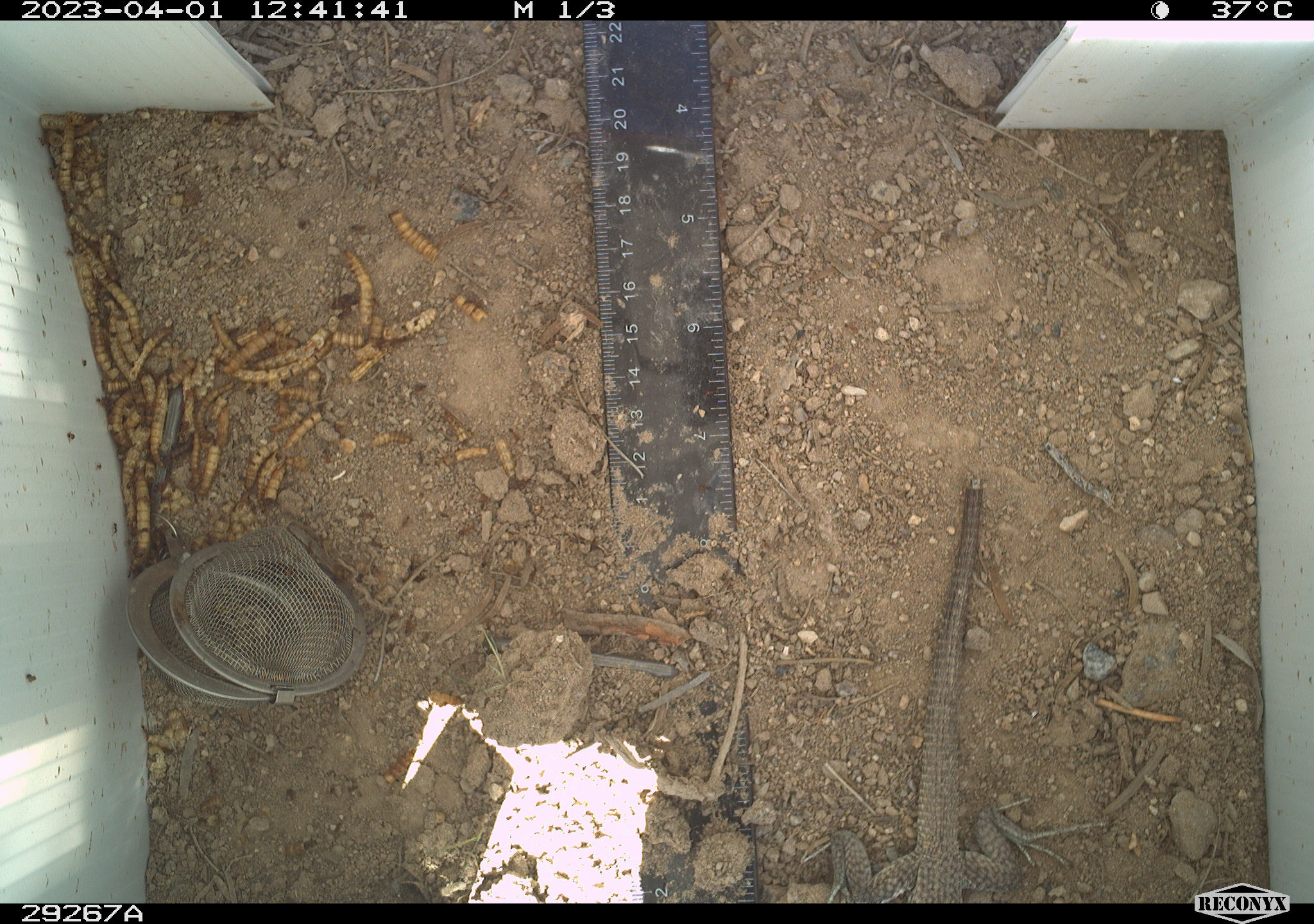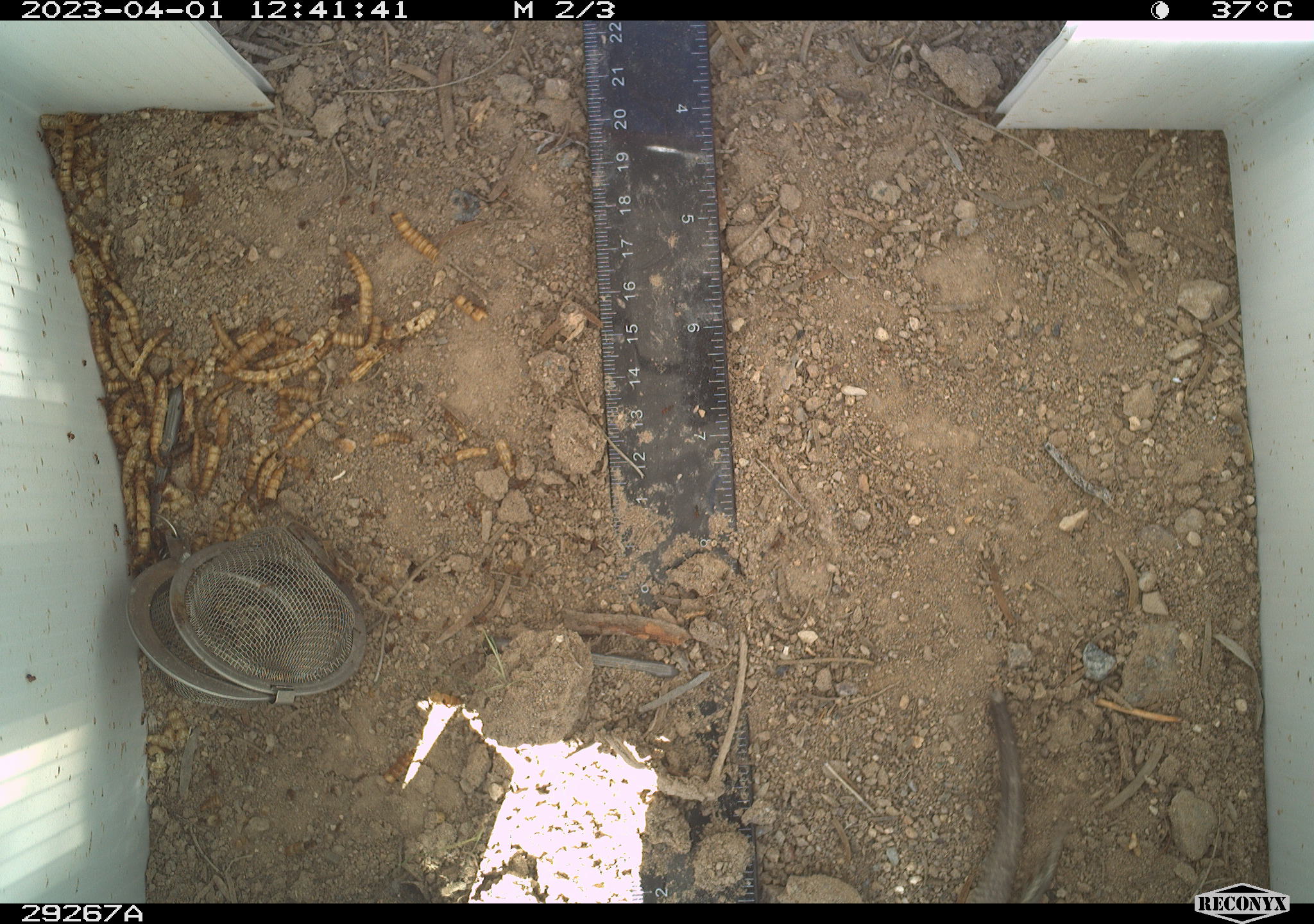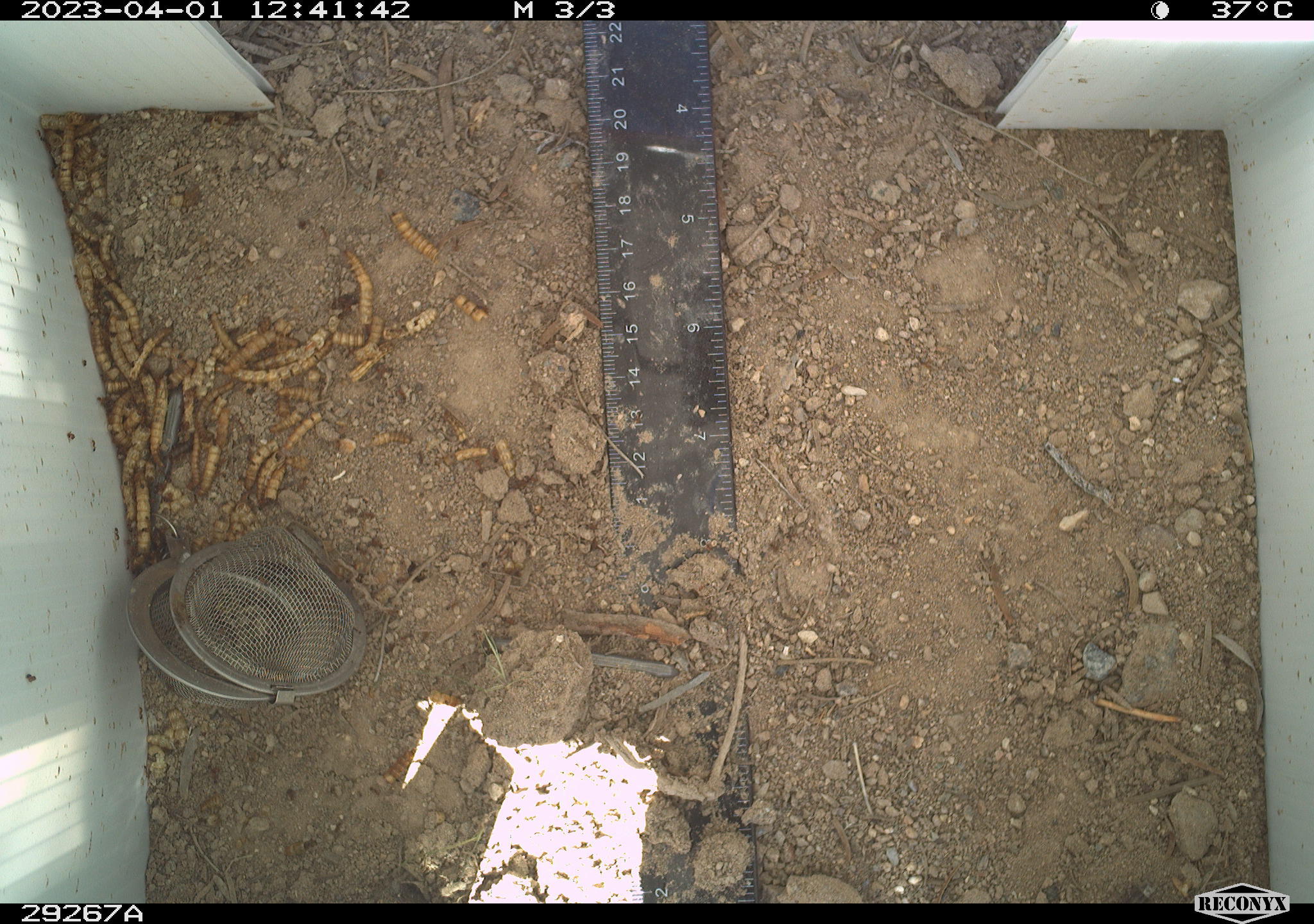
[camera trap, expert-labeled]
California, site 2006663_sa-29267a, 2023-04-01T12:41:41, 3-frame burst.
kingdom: Animalia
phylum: Chordata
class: Reptilia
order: Squamata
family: Teiidae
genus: Aspidoscelis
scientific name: Aspidoscelis tigris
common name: western whiptail